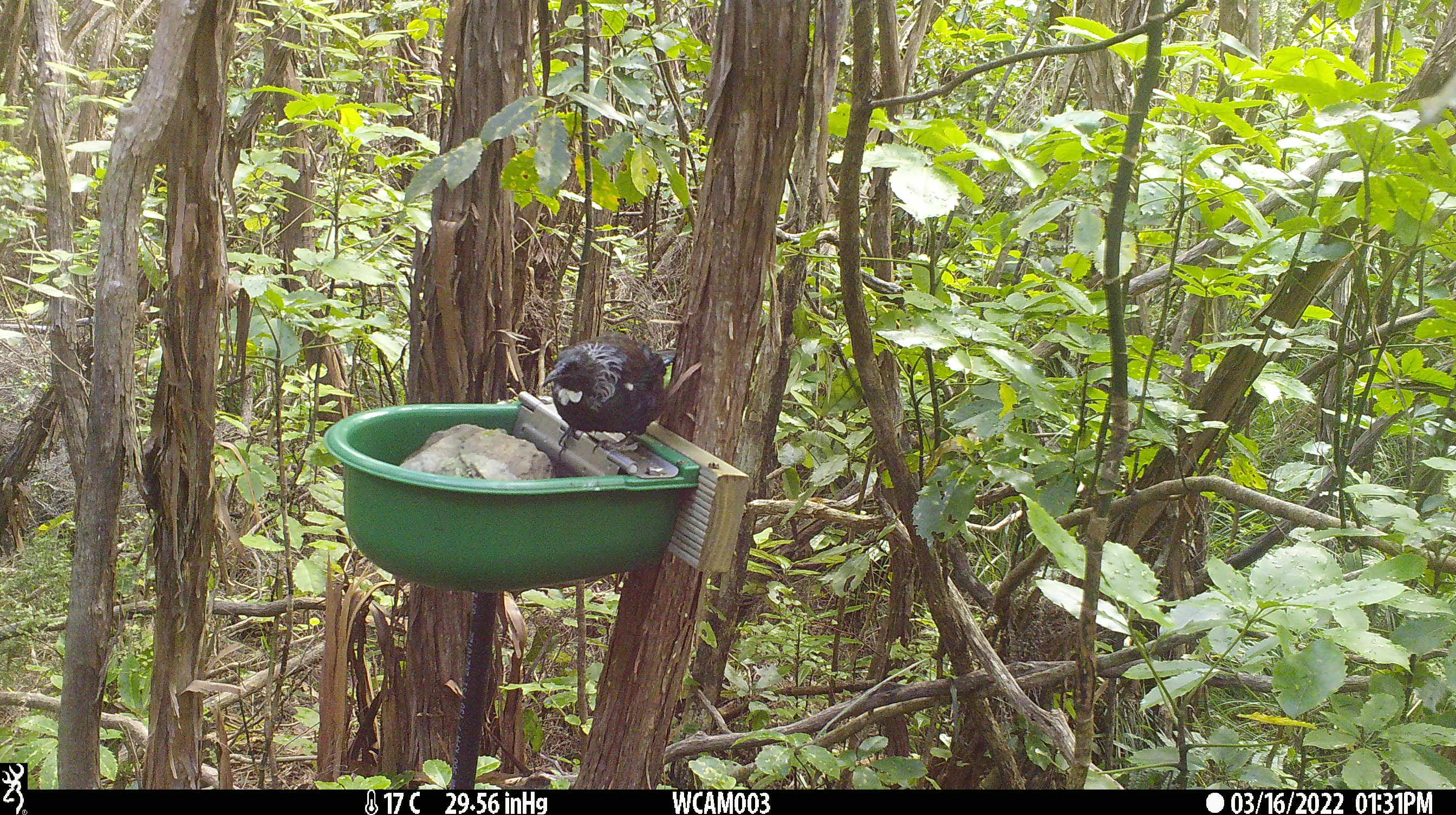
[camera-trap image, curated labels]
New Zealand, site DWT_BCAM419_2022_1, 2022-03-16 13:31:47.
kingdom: Animalia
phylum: Chordata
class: Aves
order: Passeriformes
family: Meliphagidae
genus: Prosthemadera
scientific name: Prosthemadera novaeseelandiae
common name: tui